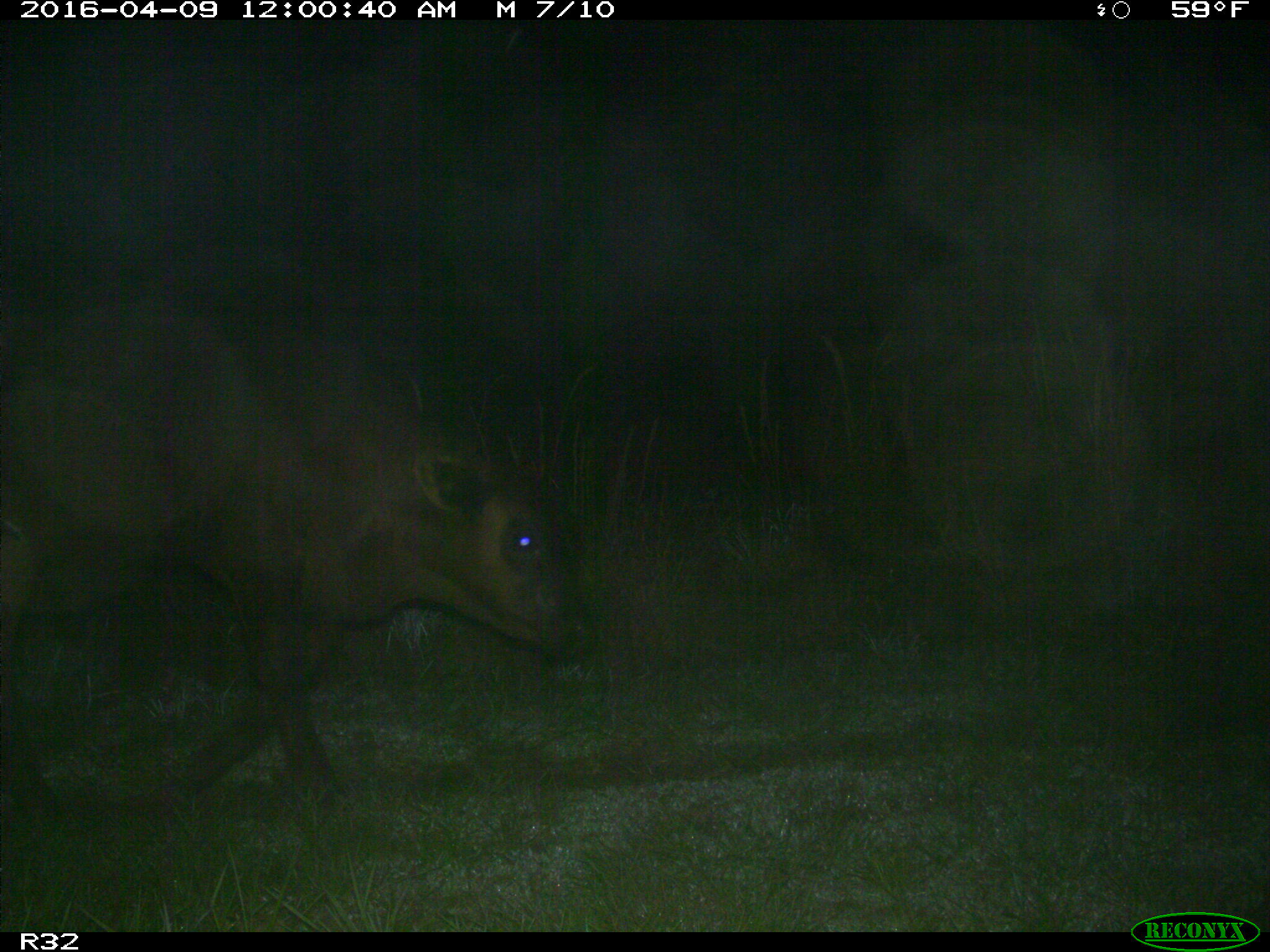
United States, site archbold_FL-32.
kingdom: Animalia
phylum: Chordata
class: Mammalia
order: Artiodactyla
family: Bovidae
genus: Bos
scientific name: Bos taurus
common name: domestic cow